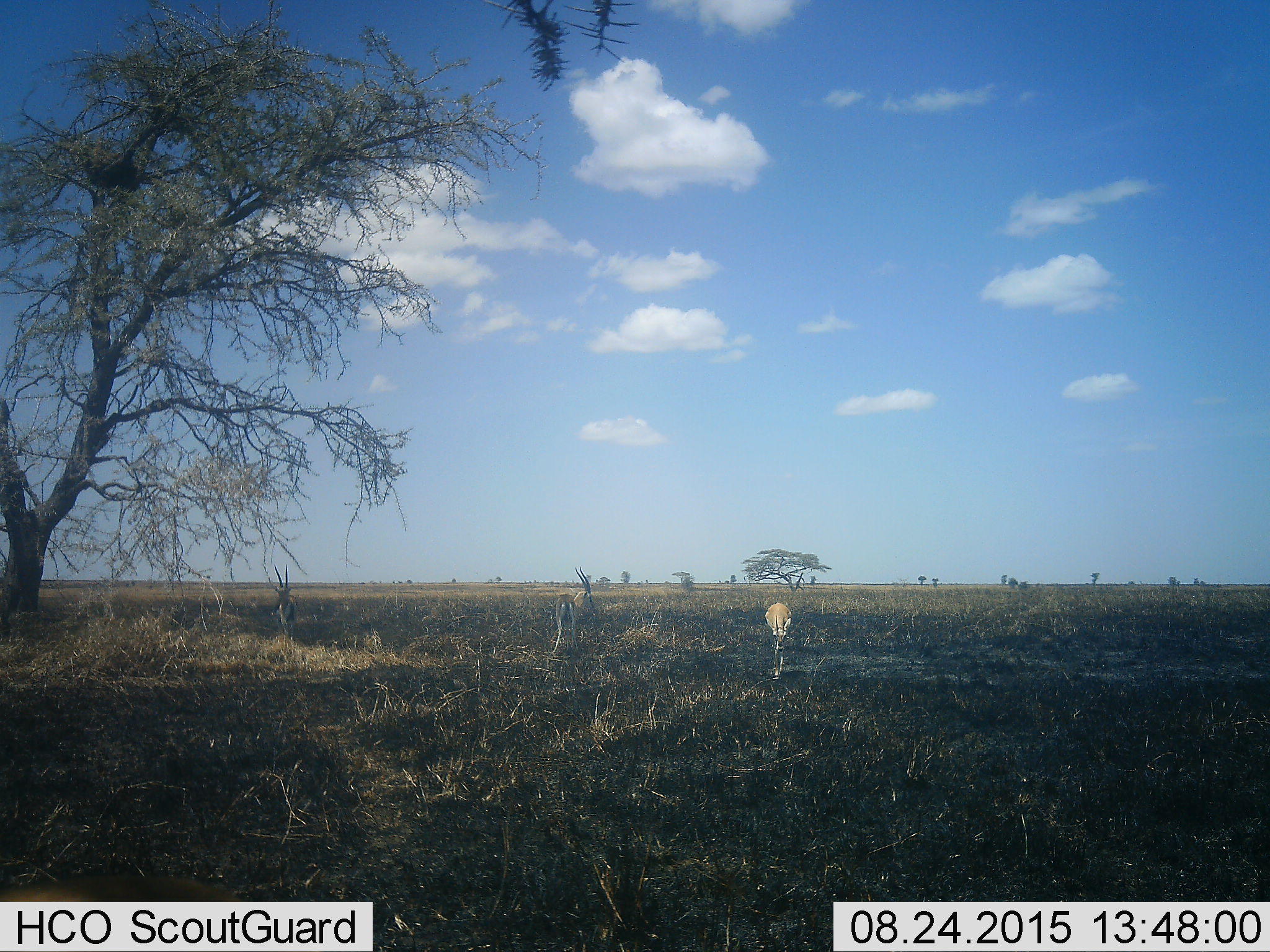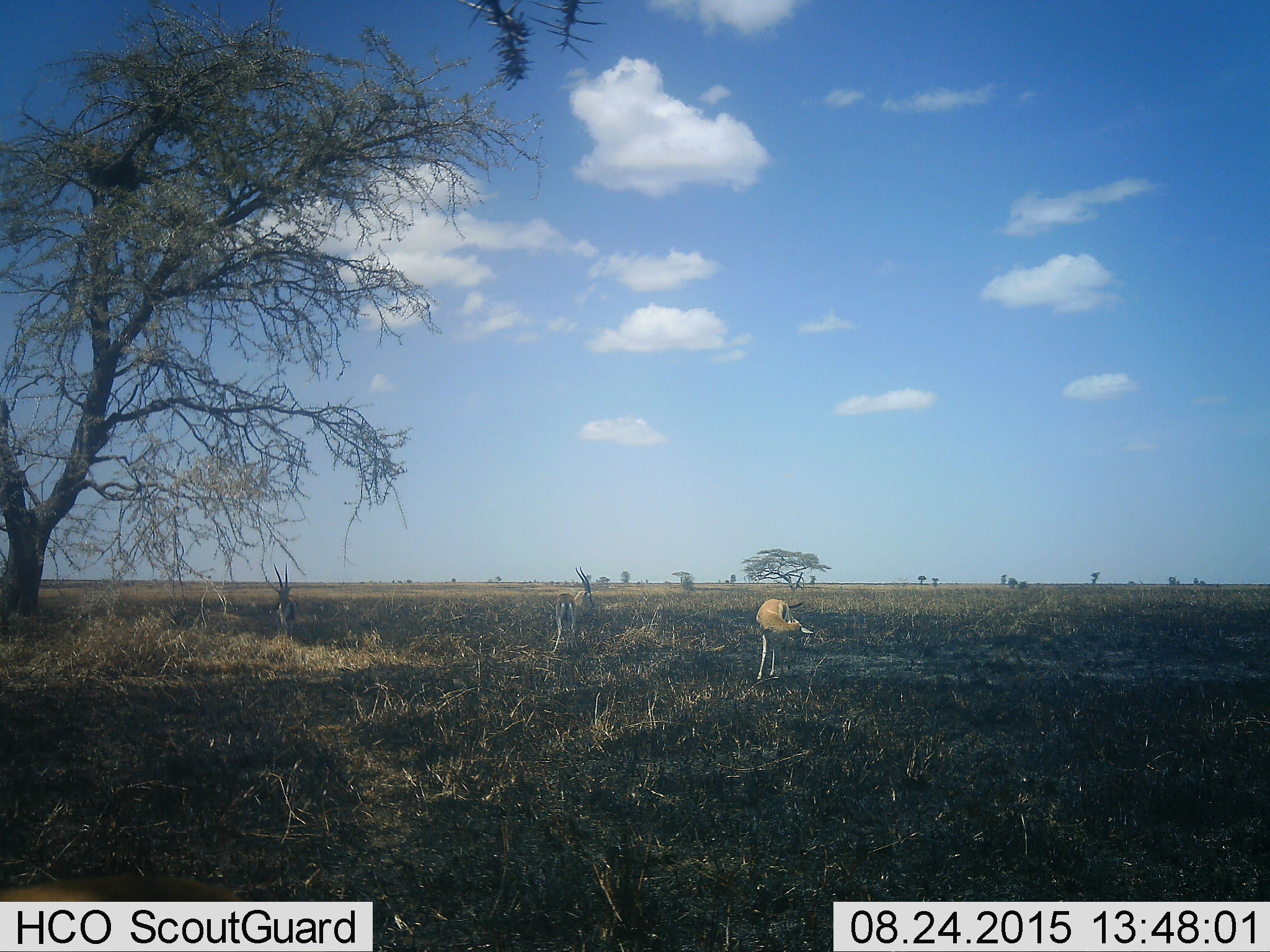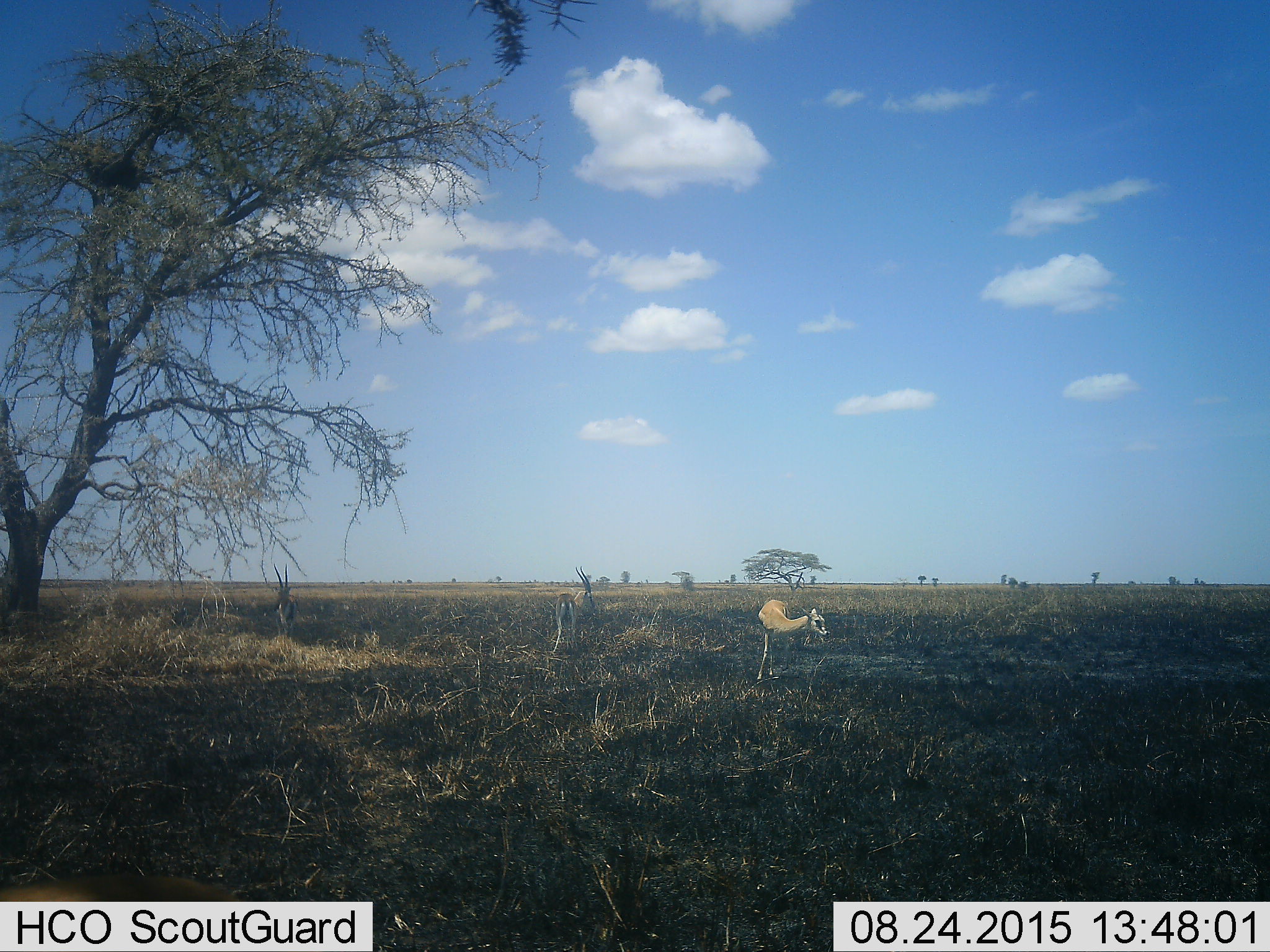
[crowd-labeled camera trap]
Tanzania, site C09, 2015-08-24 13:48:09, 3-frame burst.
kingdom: Animalia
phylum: Chordata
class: Mammalia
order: Artiodactyla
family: Bovidae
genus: Eudorcas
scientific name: Eudorcas thomsonii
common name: thomson's gazelle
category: gazellethomsons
Gazellethomsons (thomson's gazelle) (Eudorcas thomsonii), count 3. Behavior (volunteer vote fractions): standing 46%, resting 0%, moving 23%, interacting 8%. Young present (vote fraction): 8%. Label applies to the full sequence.